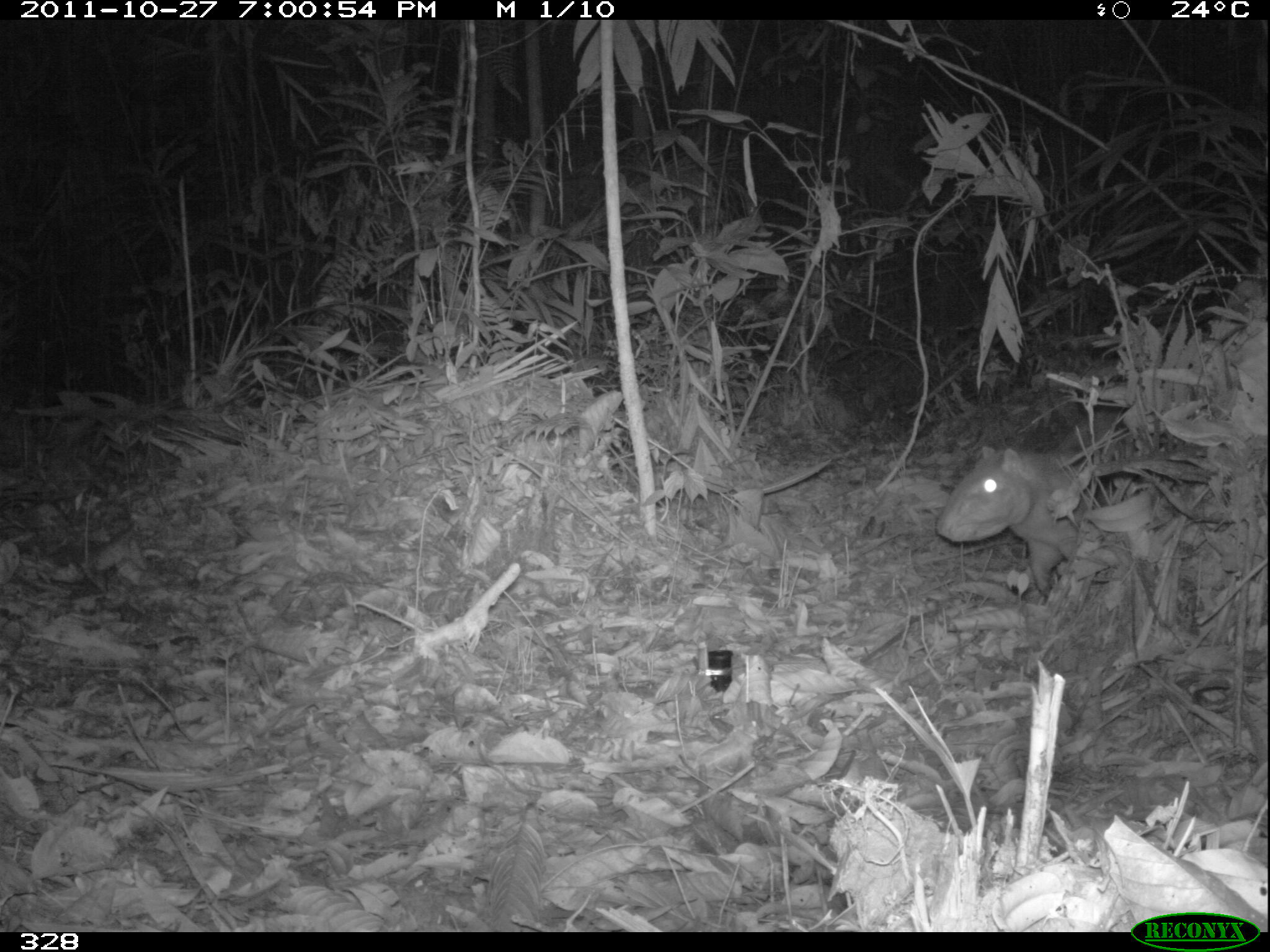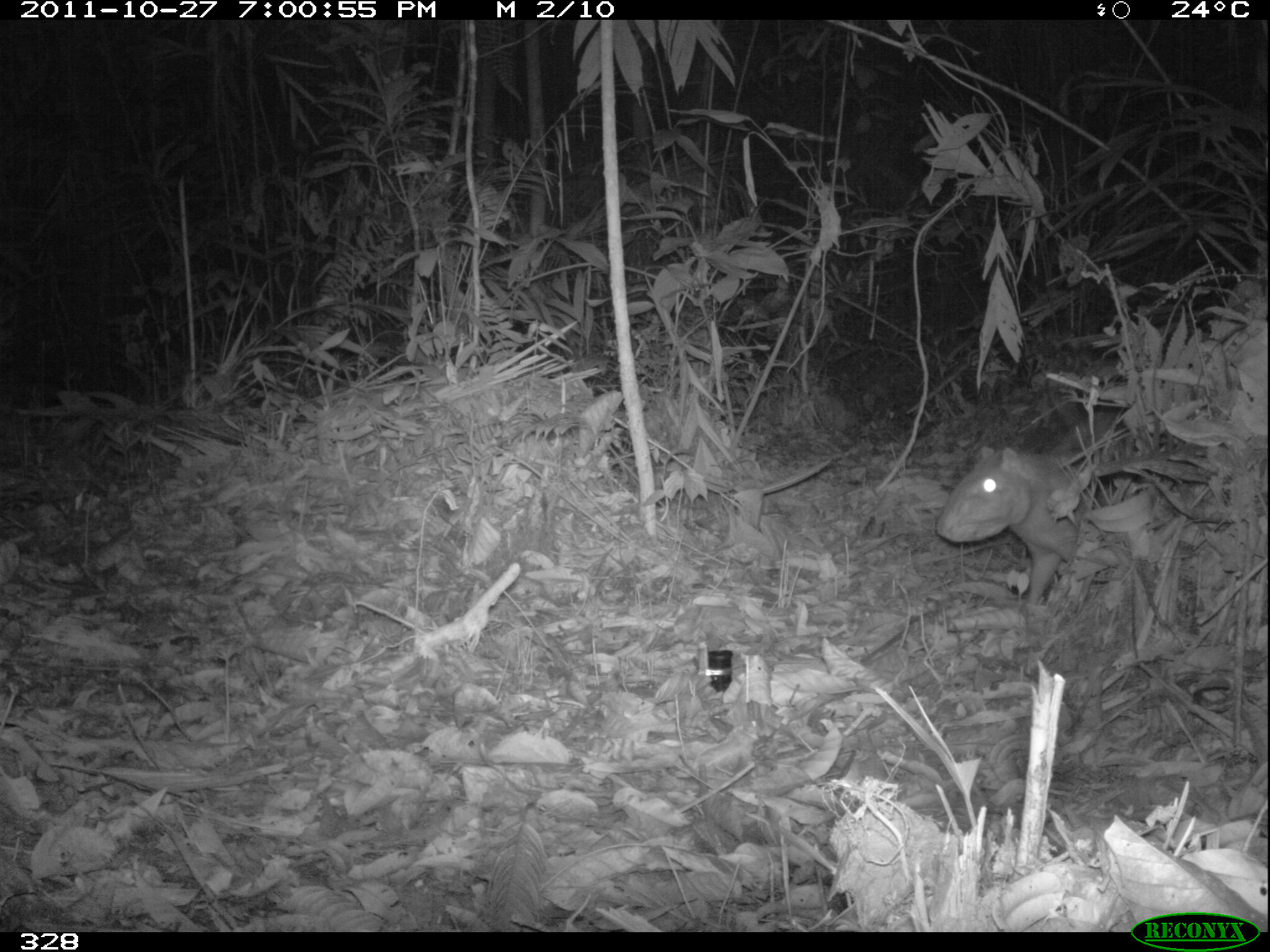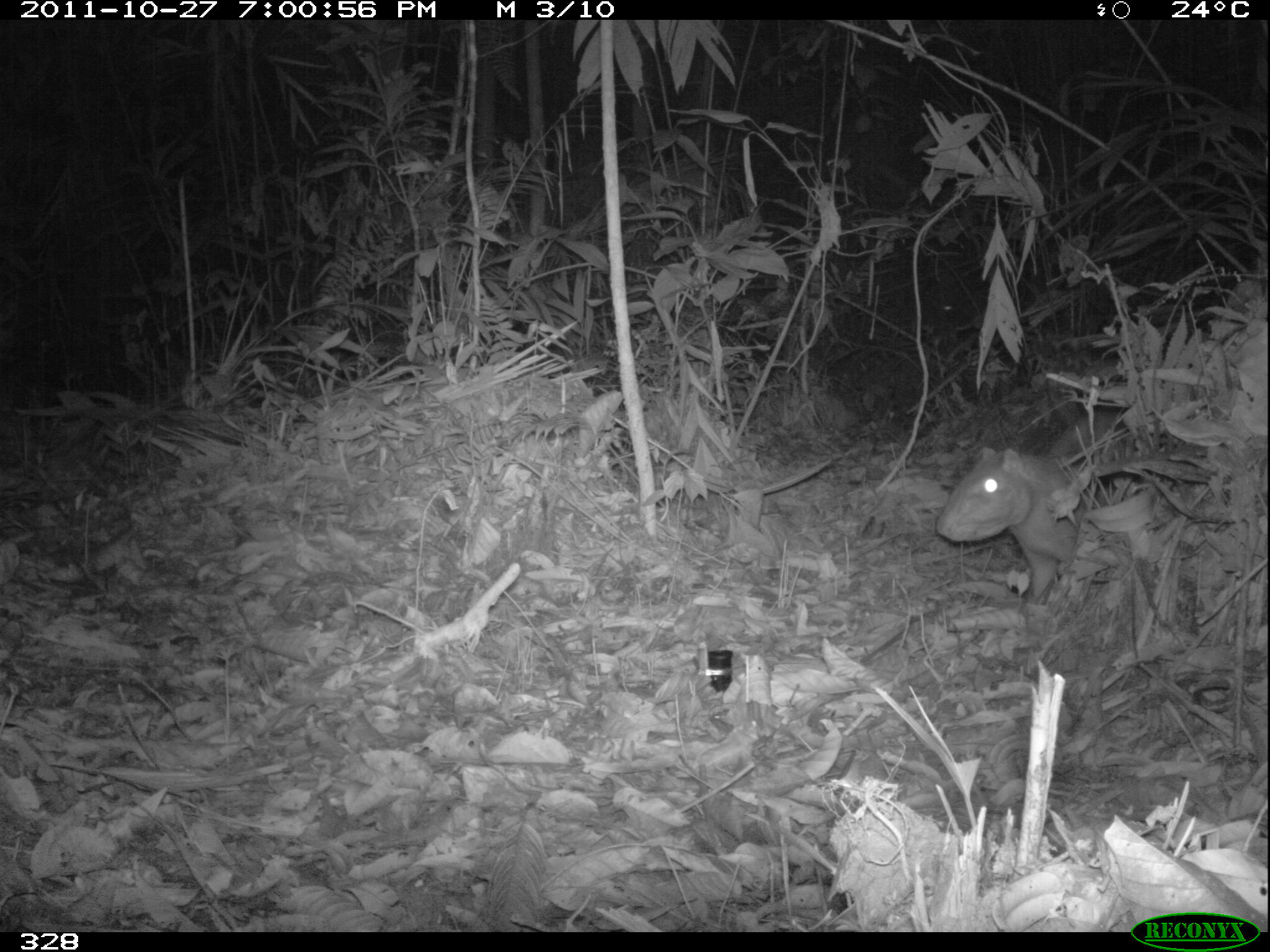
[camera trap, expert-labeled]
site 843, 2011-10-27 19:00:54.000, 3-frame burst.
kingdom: Animalia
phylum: Chordata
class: Mammalia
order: Rodentia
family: Cuniculidae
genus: Cuniculus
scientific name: Cuniculus paca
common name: spotted paca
Cuniculus paca (spotted paca).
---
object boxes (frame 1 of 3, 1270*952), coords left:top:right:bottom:
cuniculus paca: 935:445:1116:592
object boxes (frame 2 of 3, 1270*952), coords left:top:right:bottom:
cuniculus paca: 936:410:1157:612